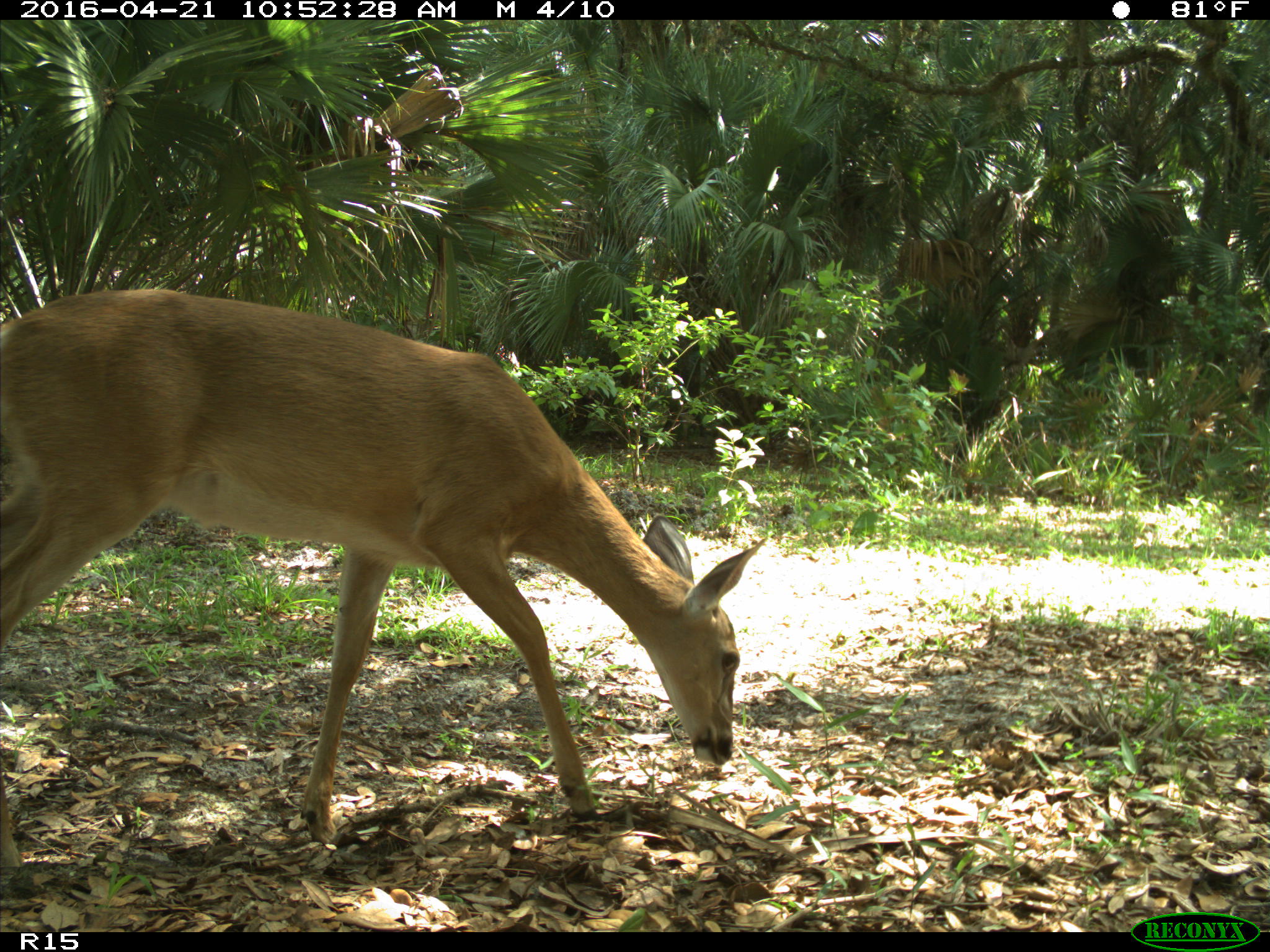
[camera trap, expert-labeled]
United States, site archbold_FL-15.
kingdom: Animalia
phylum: Chordata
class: Mammalia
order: Artiodactyla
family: Cervidae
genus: Odocoileus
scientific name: Odocoileus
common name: deer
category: unidentified deer